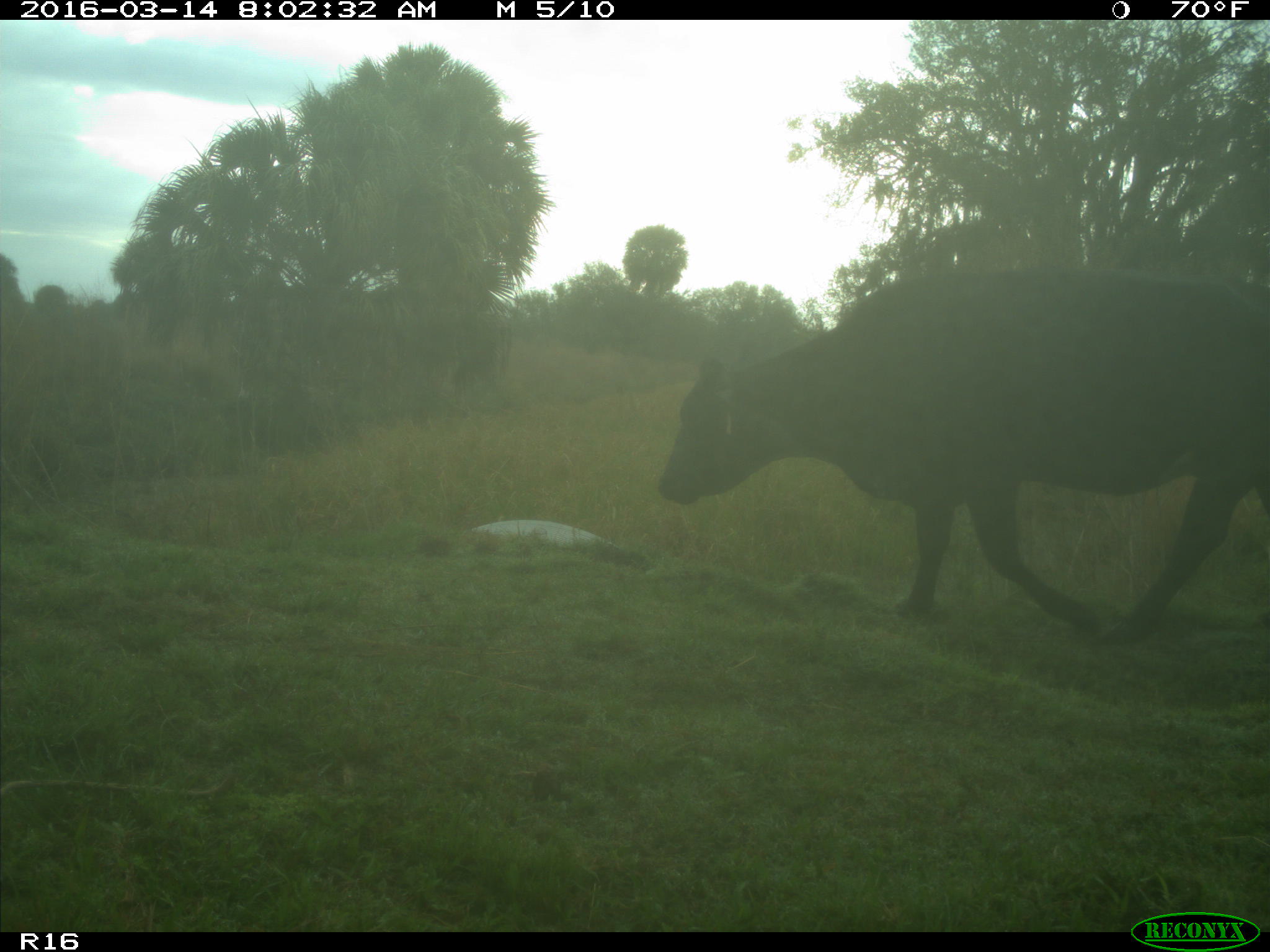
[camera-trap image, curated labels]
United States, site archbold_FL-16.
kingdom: Animalia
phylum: Chordata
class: Mammalia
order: Artiodactyla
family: Bovidae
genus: Bos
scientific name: Bos taurus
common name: domestic cow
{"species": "Bos taurus (domestic cow)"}